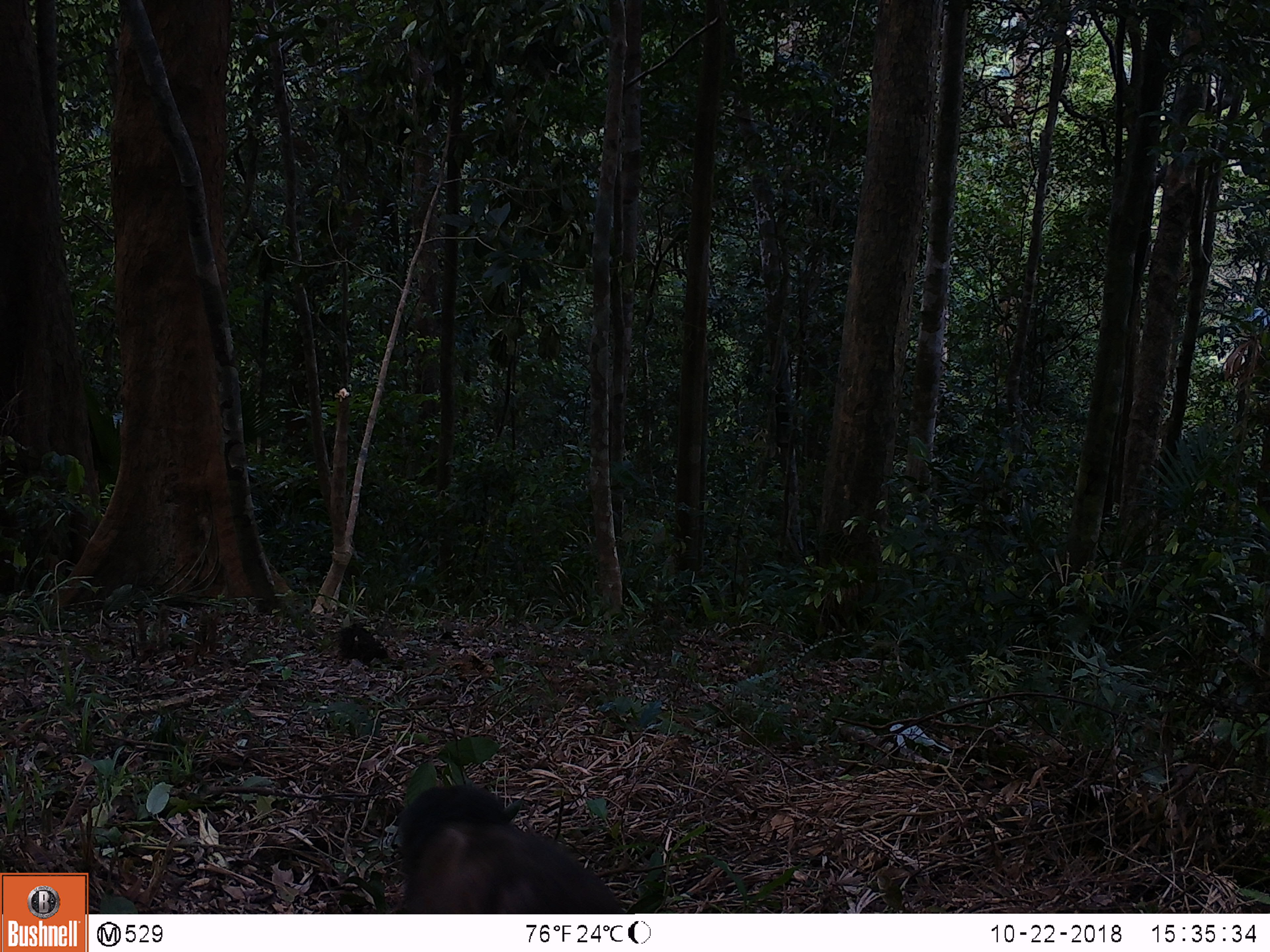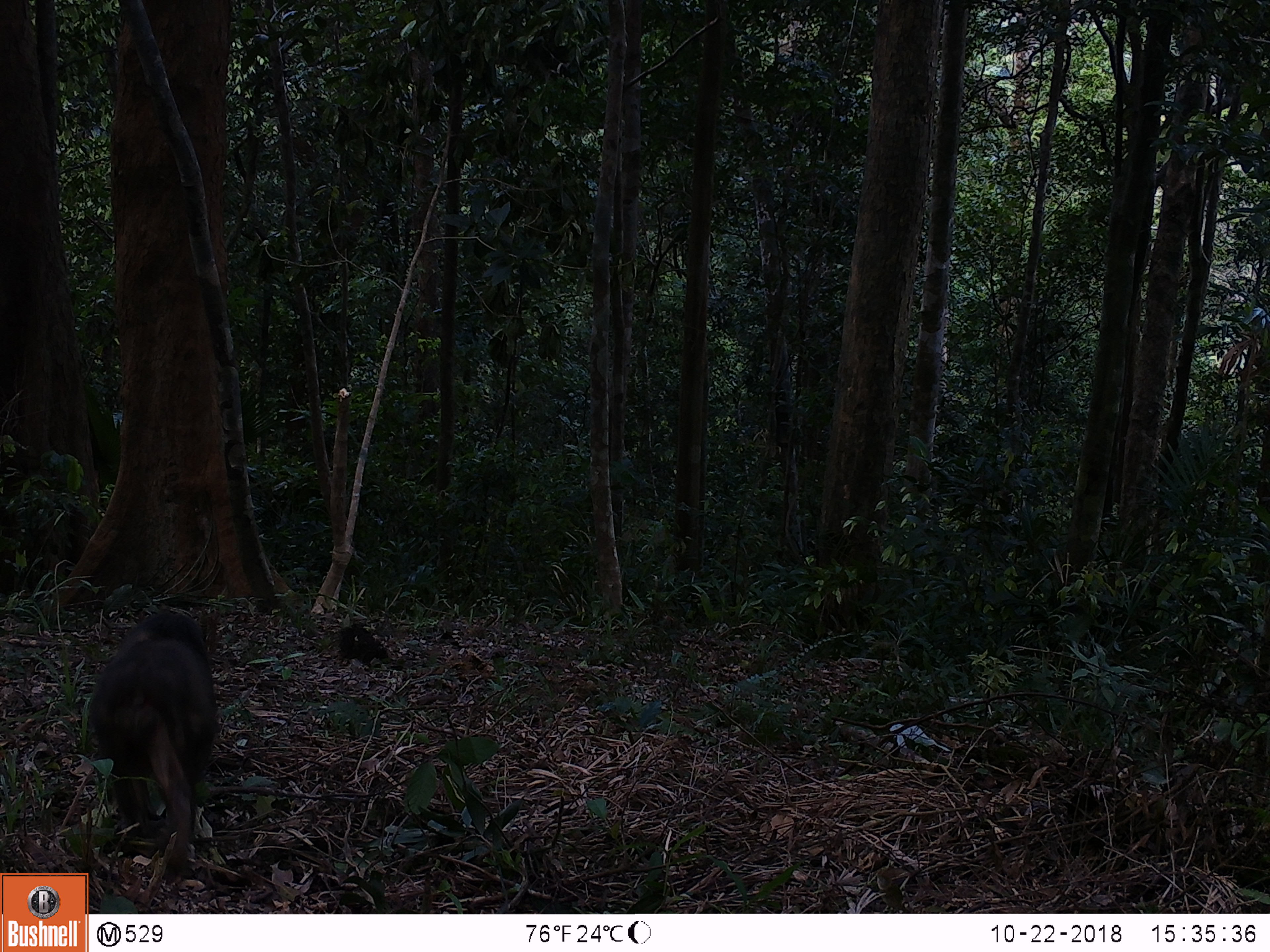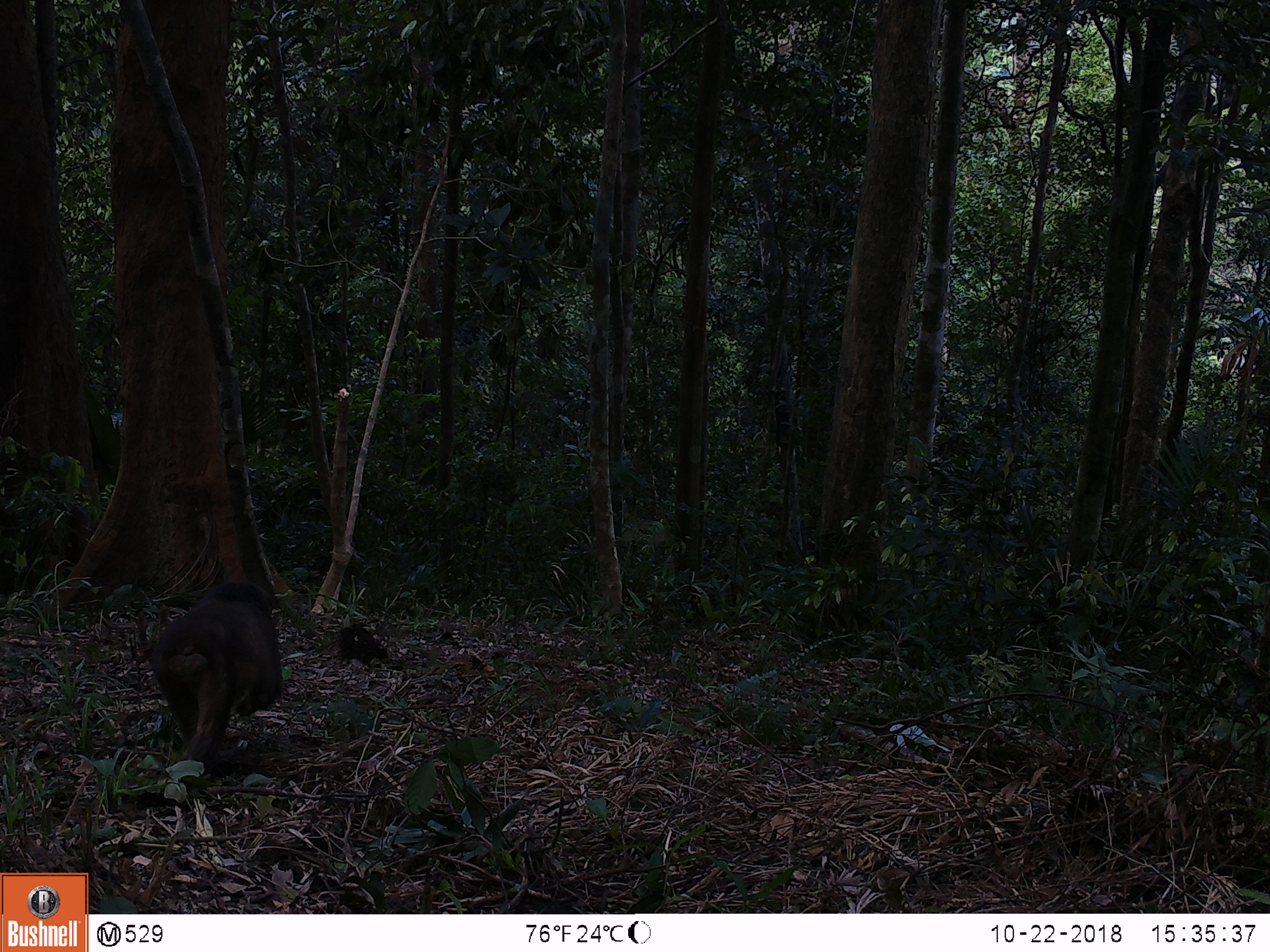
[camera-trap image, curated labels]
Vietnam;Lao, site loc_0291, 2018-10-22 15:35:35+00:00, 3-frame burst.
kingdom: Animalia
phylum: Chordata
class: Mammalia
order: Primates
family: Cercopithecidae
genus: Macaca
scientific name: Macaca arctoides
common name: stump-tailed macaque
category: stump tailed macaque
Stump tailed macaque (stump-tailed macaque) (Macaca arctoides). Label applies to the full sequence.